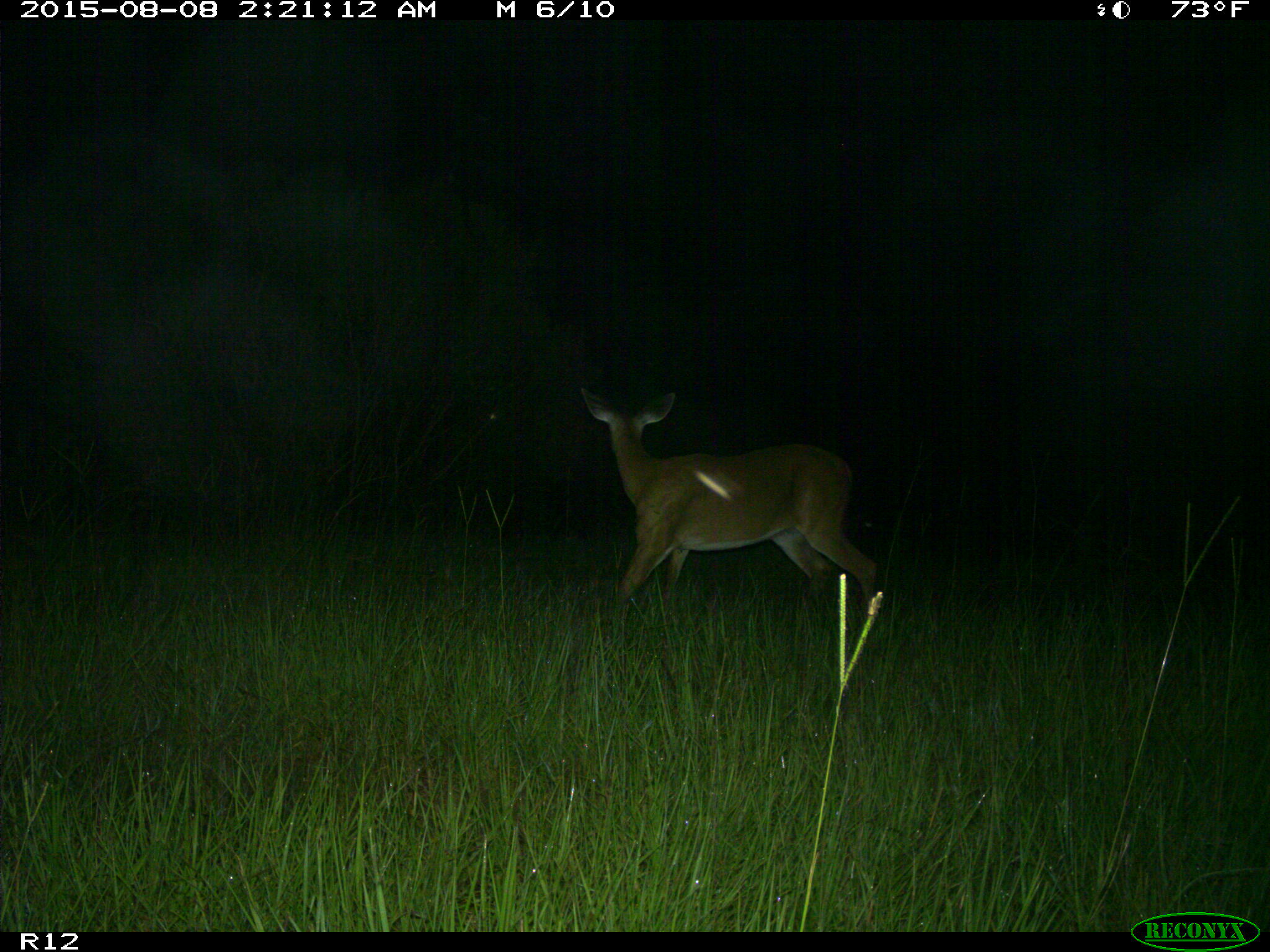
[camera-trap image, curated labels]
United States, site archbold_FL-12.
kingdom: Animalia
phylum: Chordata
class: Mammalia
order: Artiodactyla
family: Cervidae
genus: Odocoileus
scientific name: Odocoileus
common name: deer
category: unidentified deer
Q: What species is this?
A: Unidentified deer (deer) (Odocoileus).